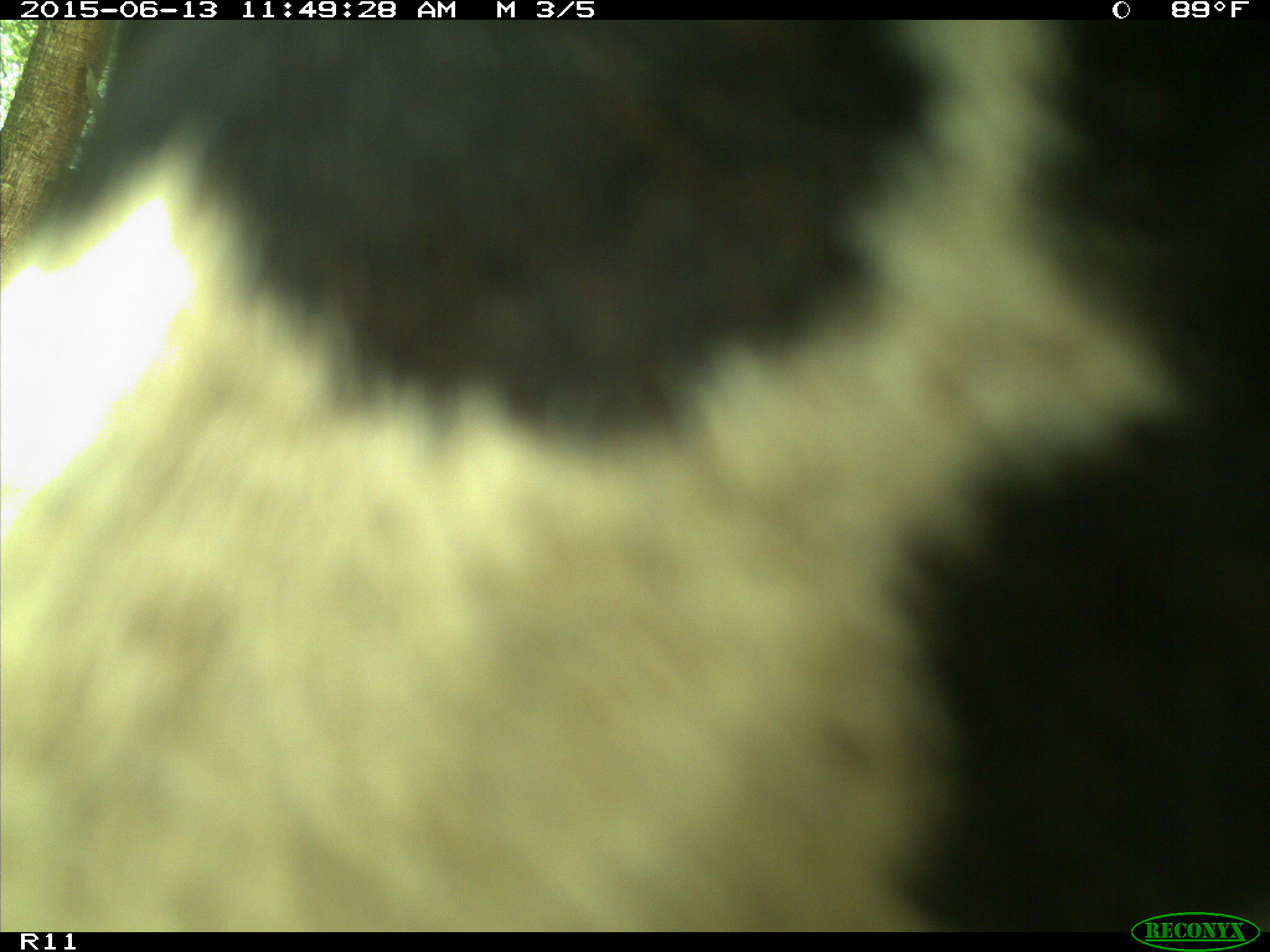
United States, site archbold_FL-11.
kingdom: Animalia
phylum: Chordata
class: Mammalia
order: Artiodactyla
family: Bovidae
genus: Bos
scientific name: Bos taurus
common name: domestic cow